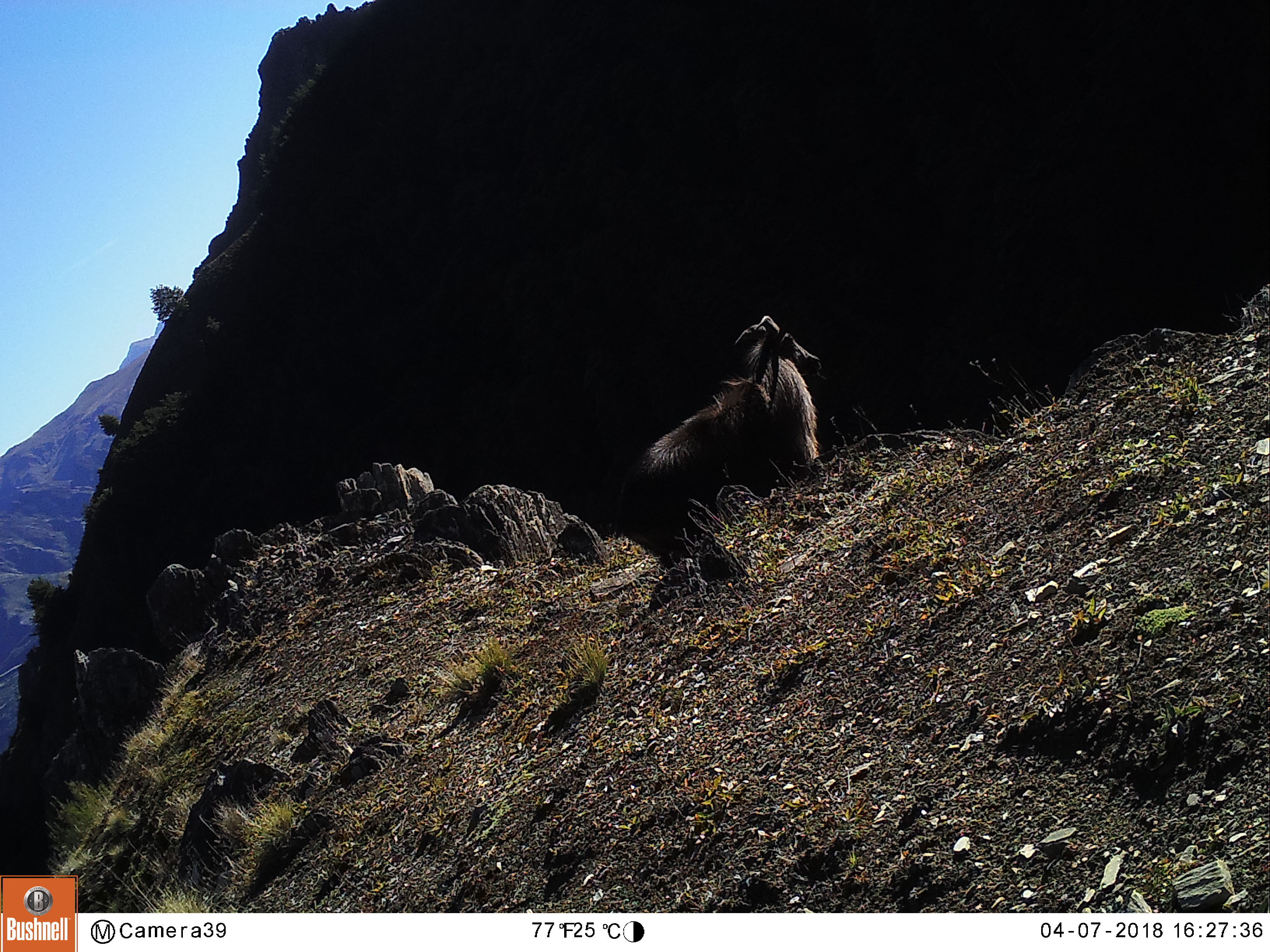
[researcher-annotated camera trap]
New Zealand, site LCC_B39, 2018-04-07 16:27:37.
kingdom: Animalia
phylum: Chordata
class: Mammalia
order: Artiodactyla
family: Bovidae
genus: Nilgiritragus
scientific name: Nilgiritragus hylocrius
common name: tahr